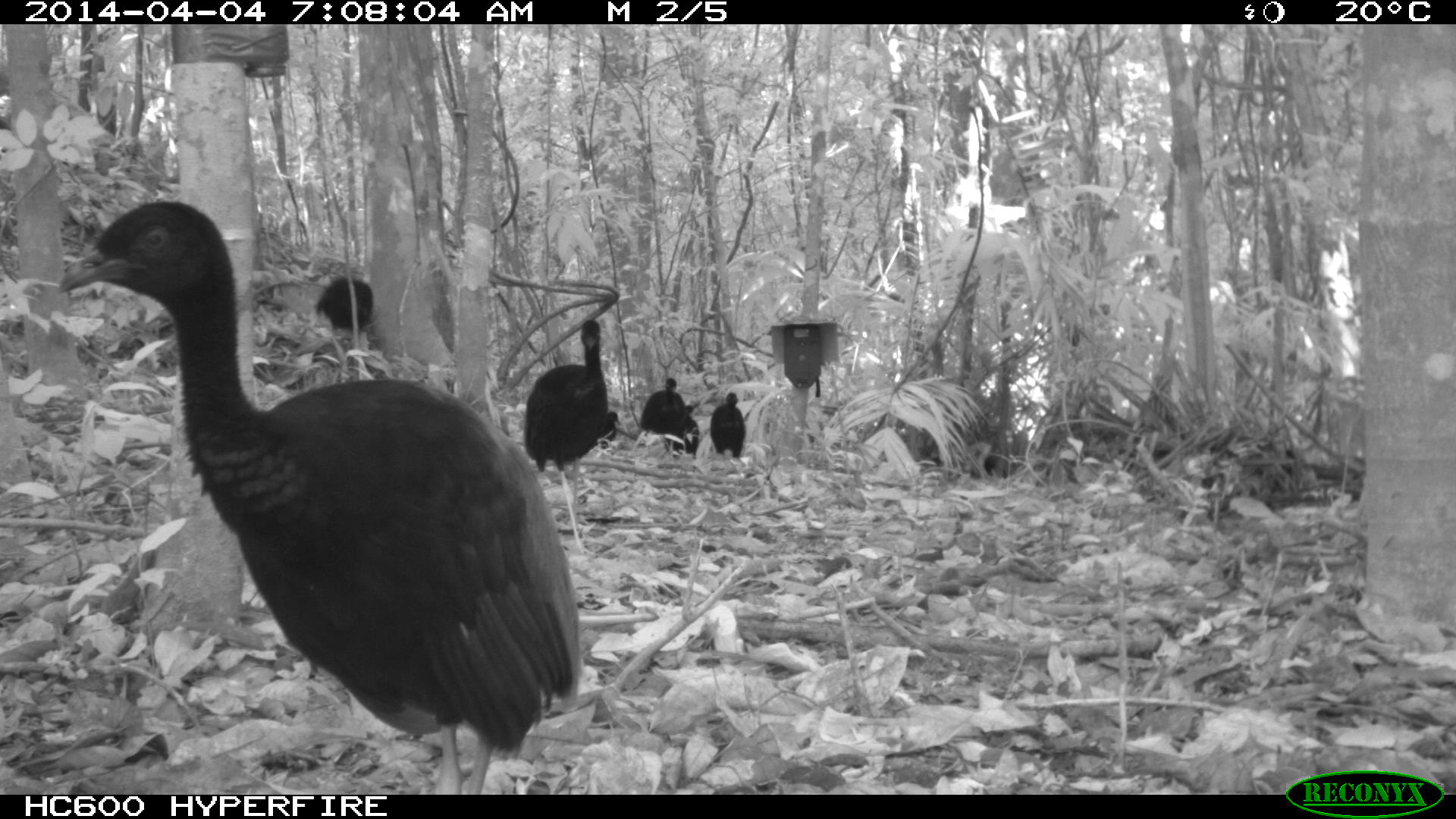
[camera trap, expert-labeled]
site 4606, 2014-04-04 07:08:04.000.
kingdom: Animalia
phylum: Chordata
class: Aves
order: Gruiformes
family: Psophiidae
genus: Psophia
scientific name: Psophia crepitans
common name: gray-winged trumpeter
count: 8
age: adult